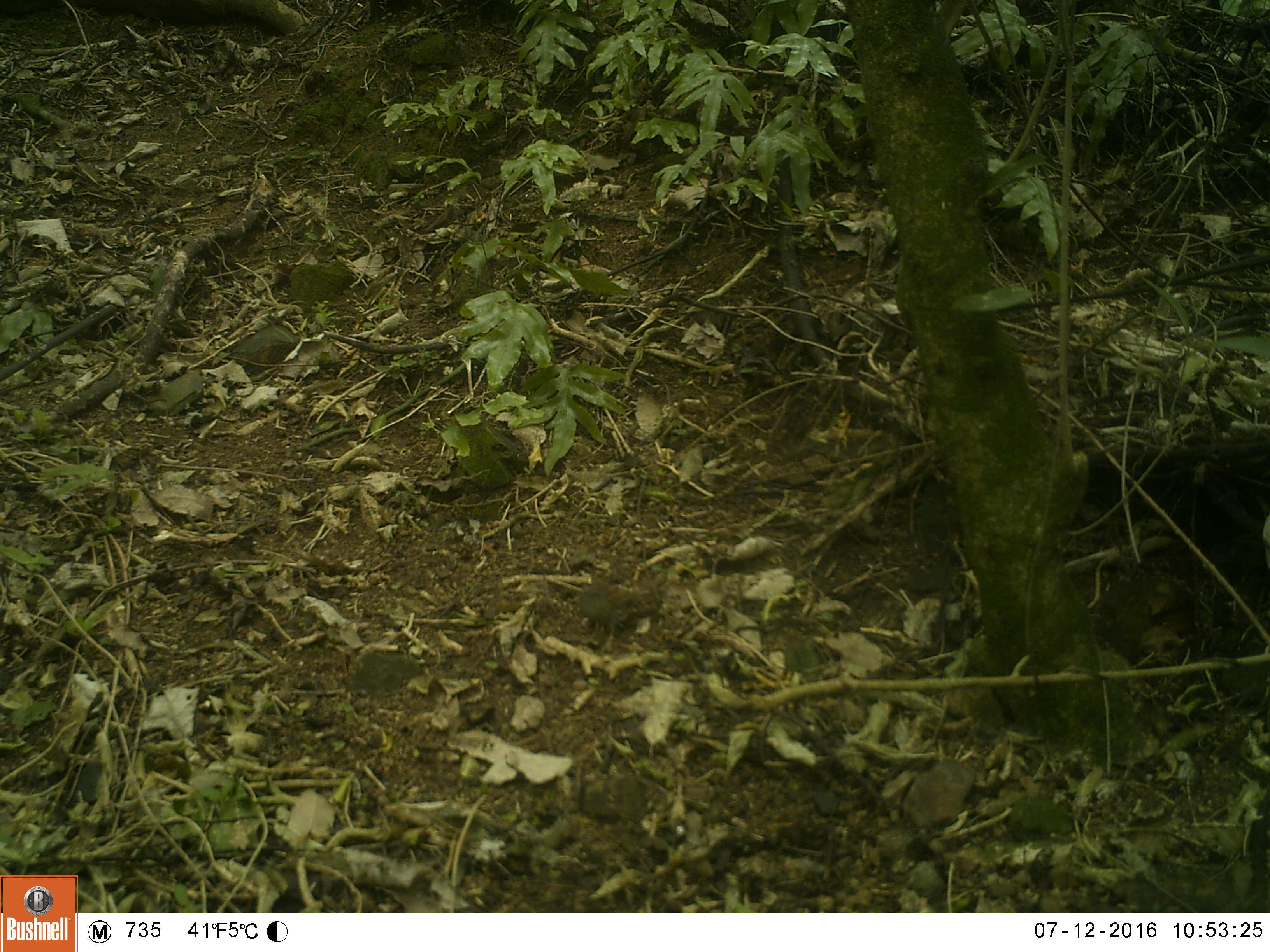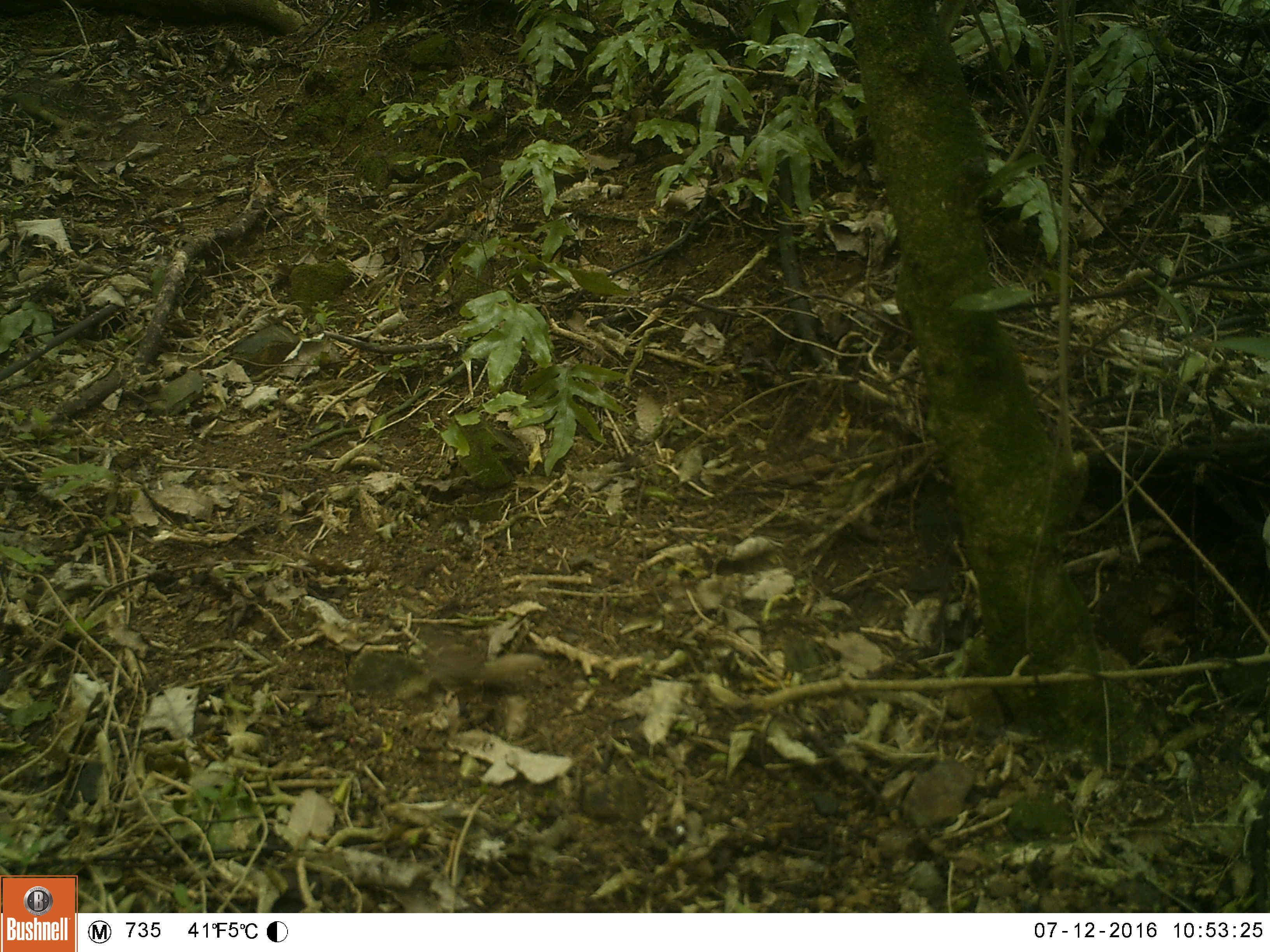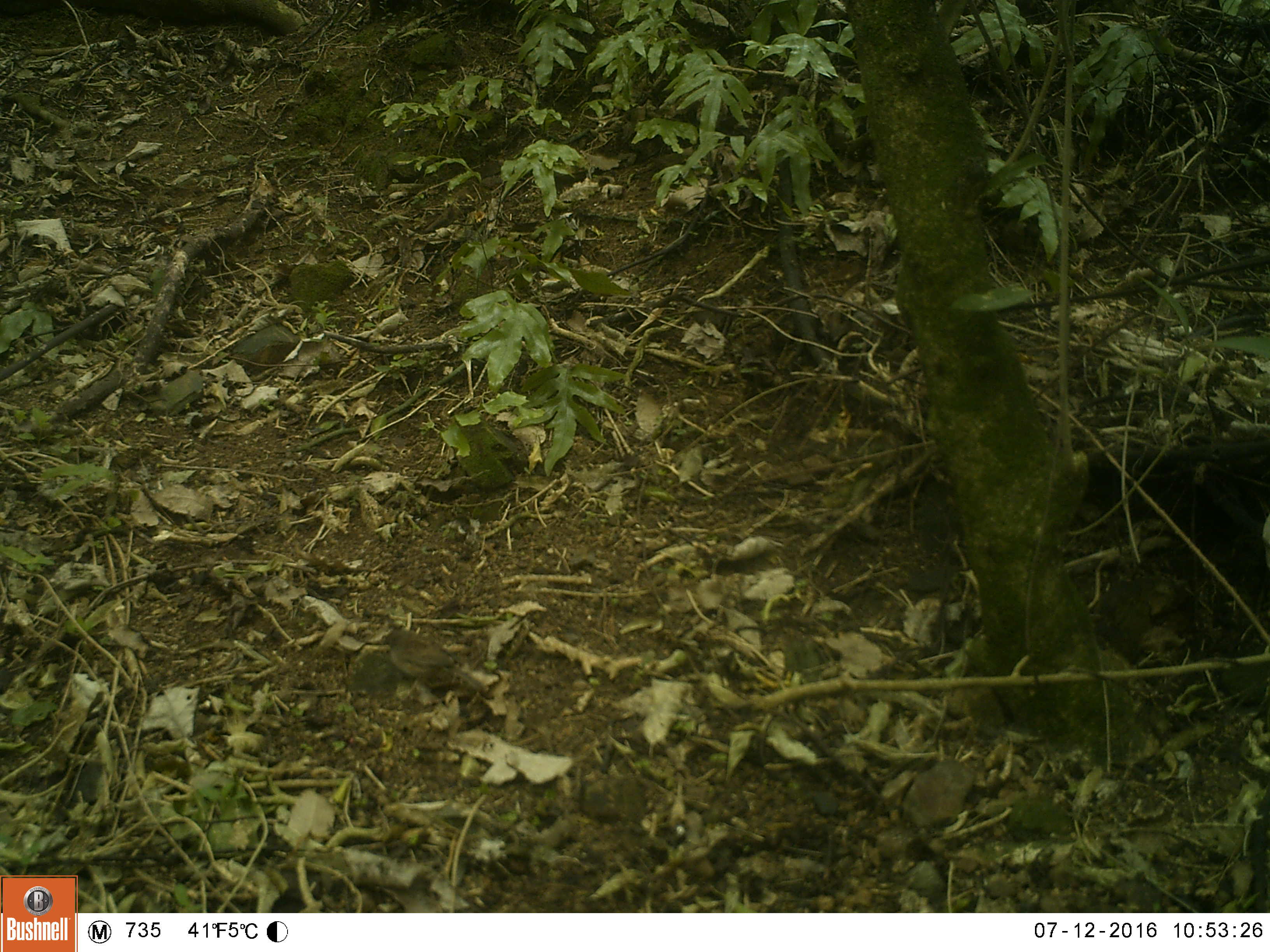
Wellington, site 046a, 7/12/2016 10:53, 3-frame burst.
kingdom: Animalia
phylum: Chordata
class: Aves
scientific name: Aves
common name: bird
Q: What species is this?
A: Bird (Aves).